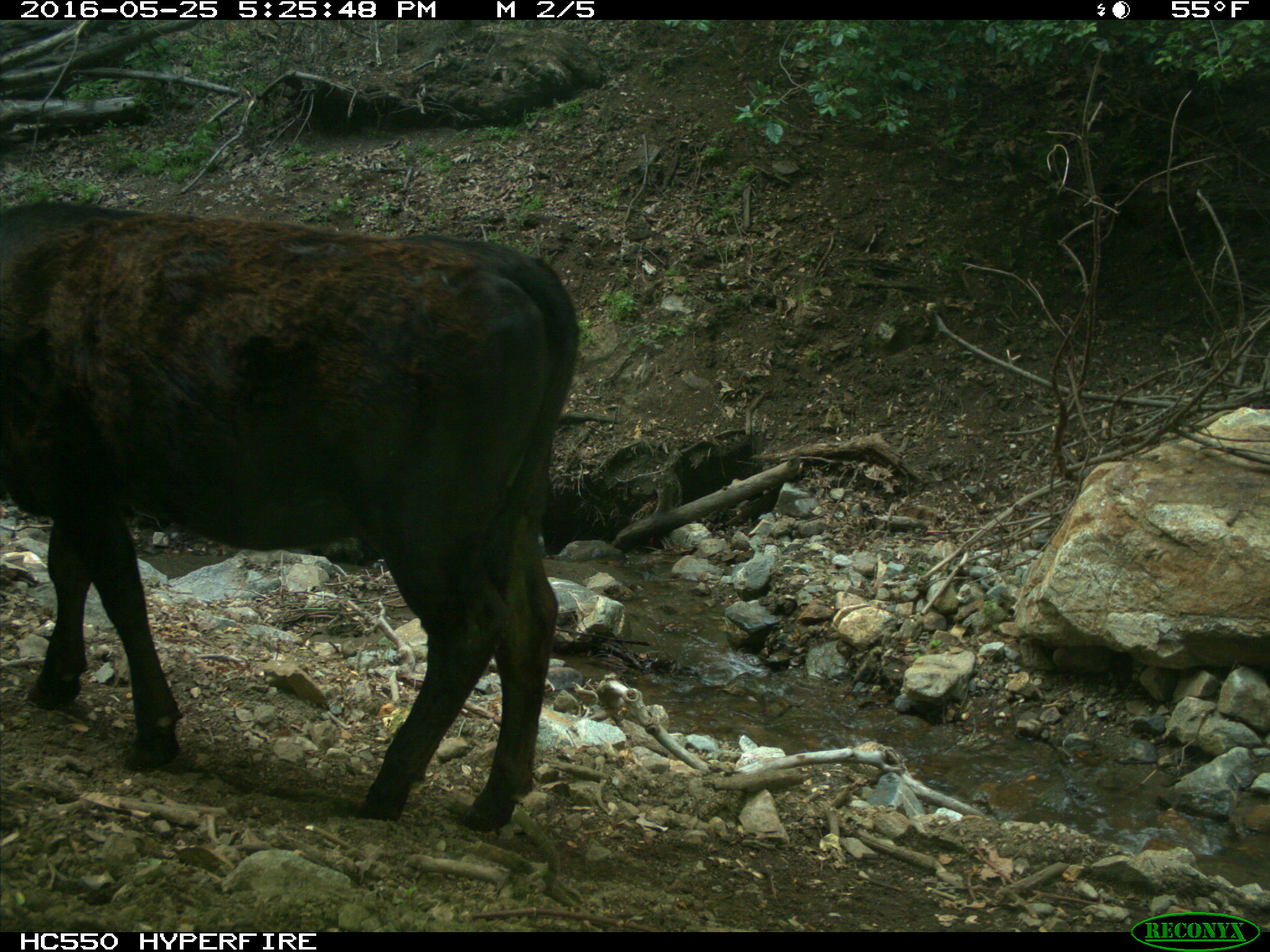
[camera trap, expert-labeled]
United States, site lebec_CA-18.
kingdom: Animalia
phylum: Chordata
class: Mammalia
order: Artiodactyla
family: Bovidae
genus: Bos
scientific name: Bos taurus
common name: domestic cow